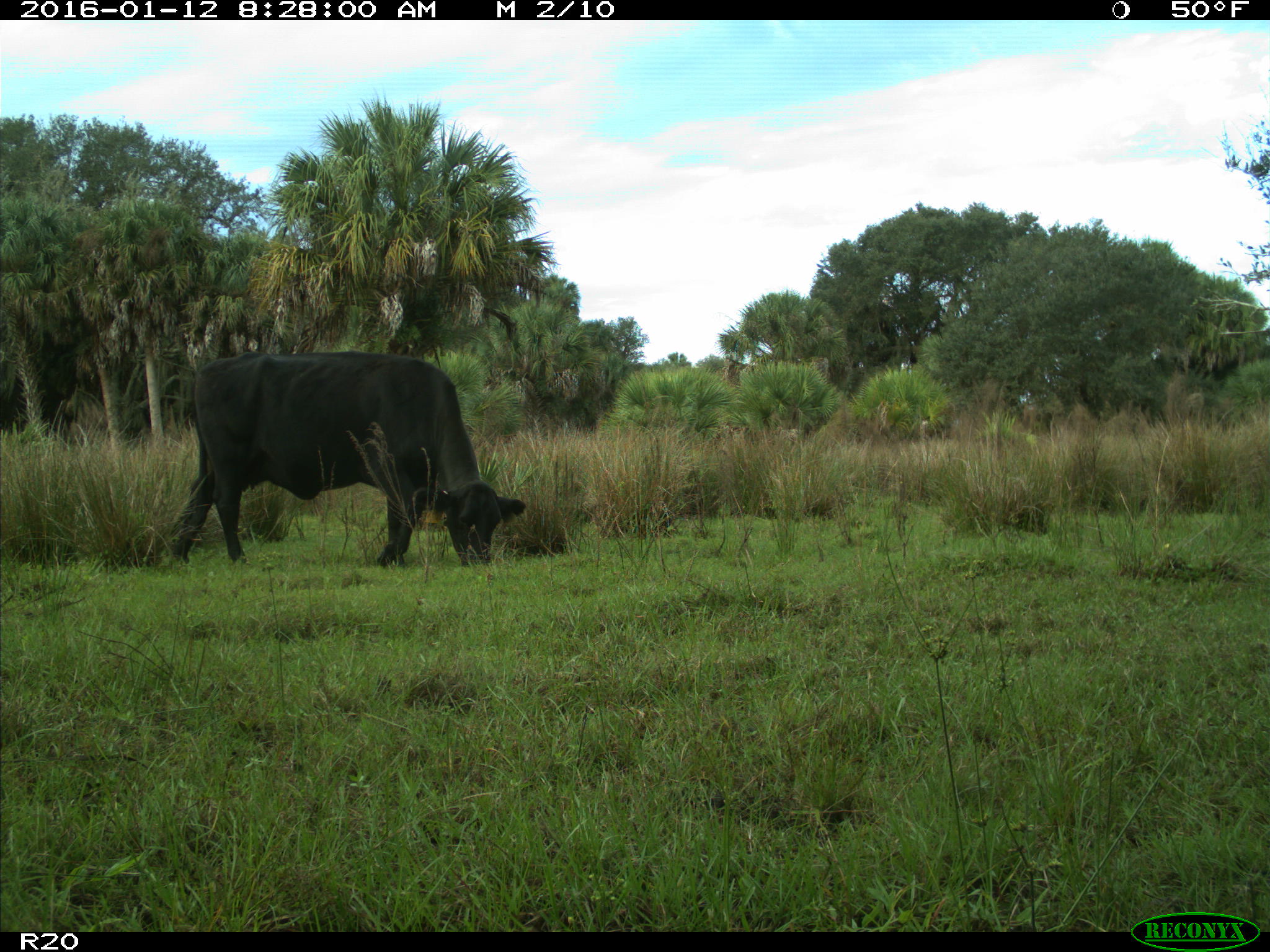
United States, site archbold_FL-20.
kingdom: Animalia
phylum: Chordata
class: Mammalia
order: Artiodactyla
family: Bovidae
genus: Bos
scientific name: Bos taurus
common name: domestic cow